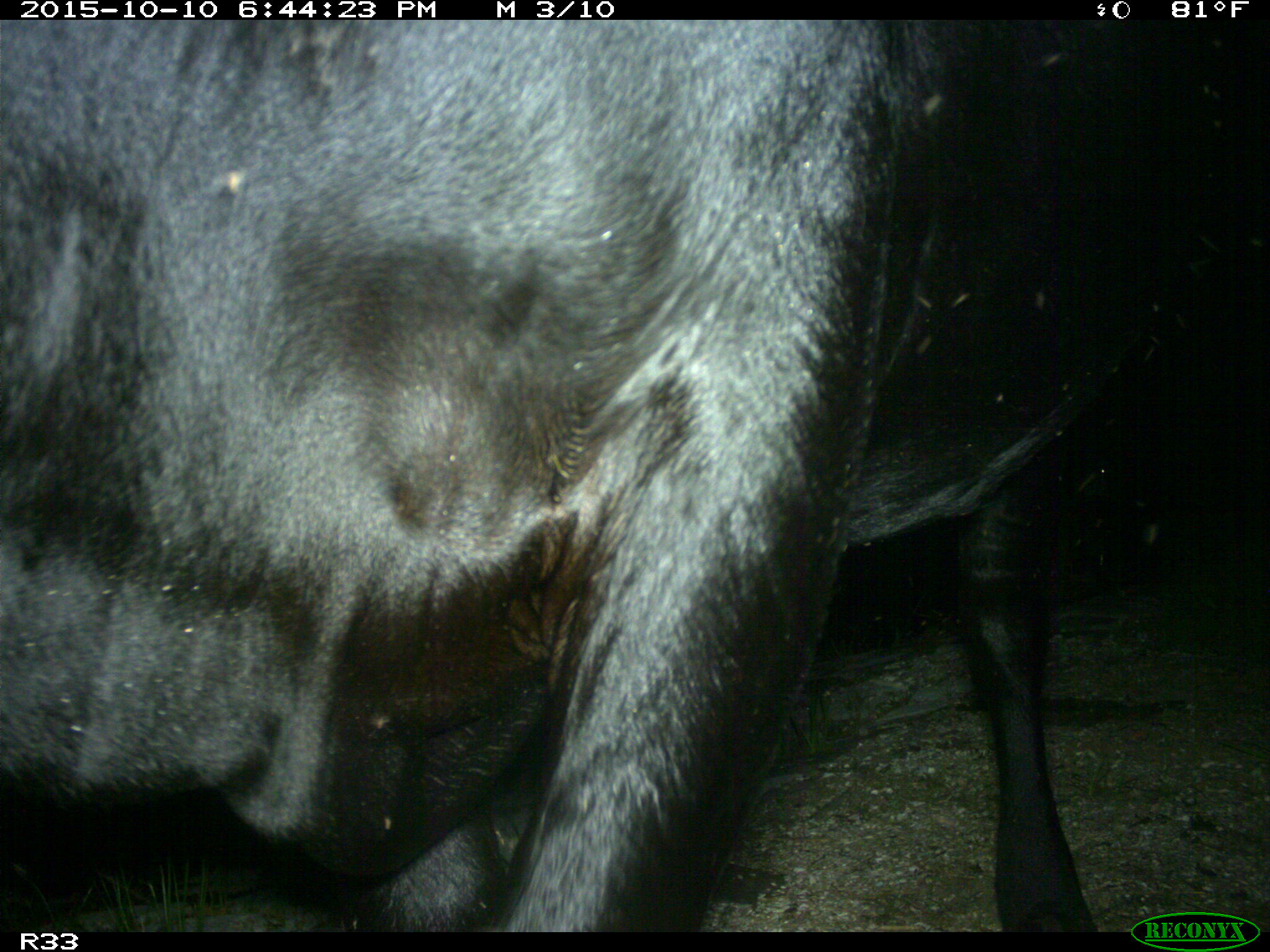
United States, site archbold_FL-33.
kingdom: Animalia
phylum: Chordata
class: Mammalia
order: Artiodactyla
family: Bovidae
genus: Bos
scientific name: Bos taurus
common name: domestic cow